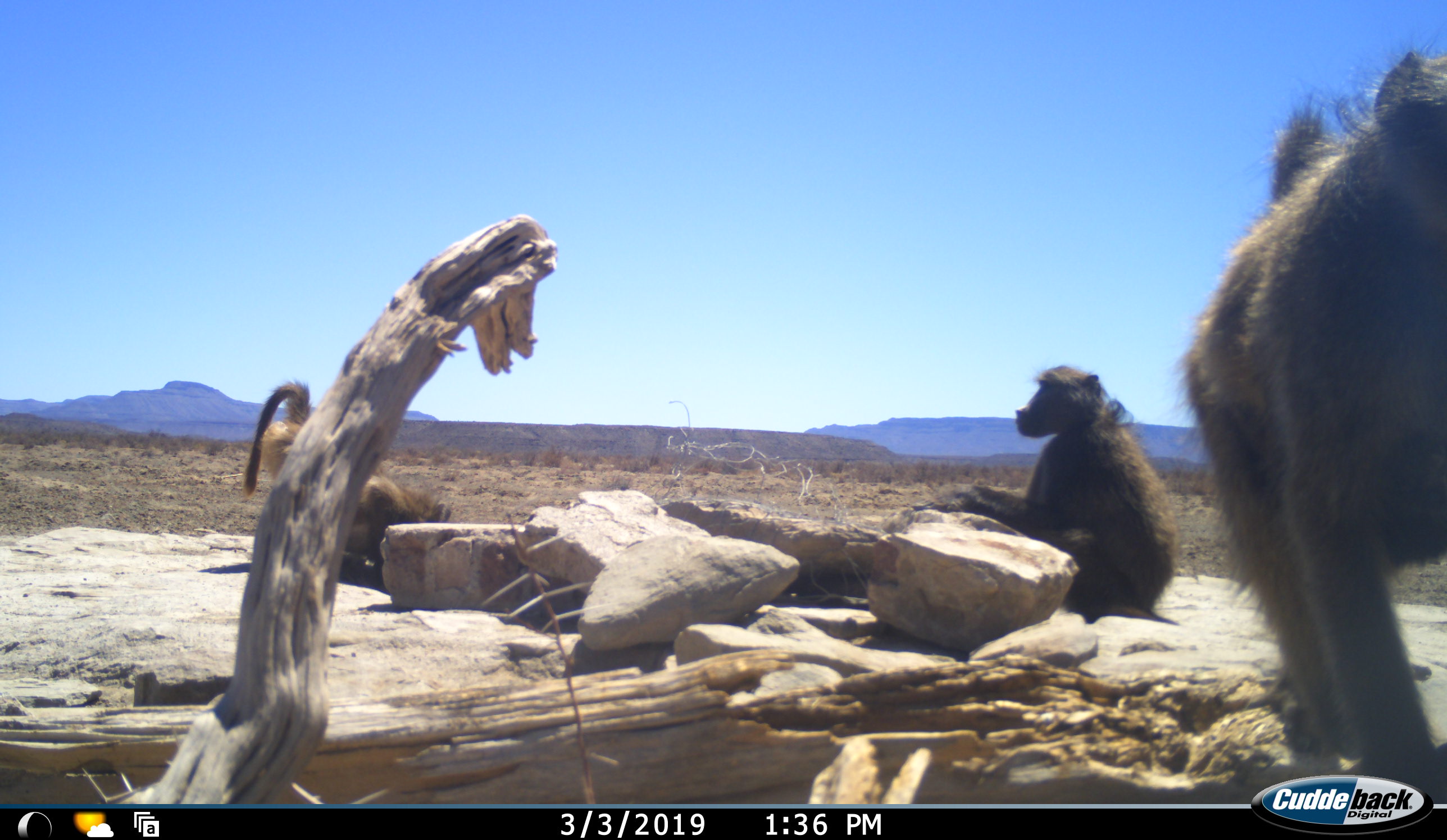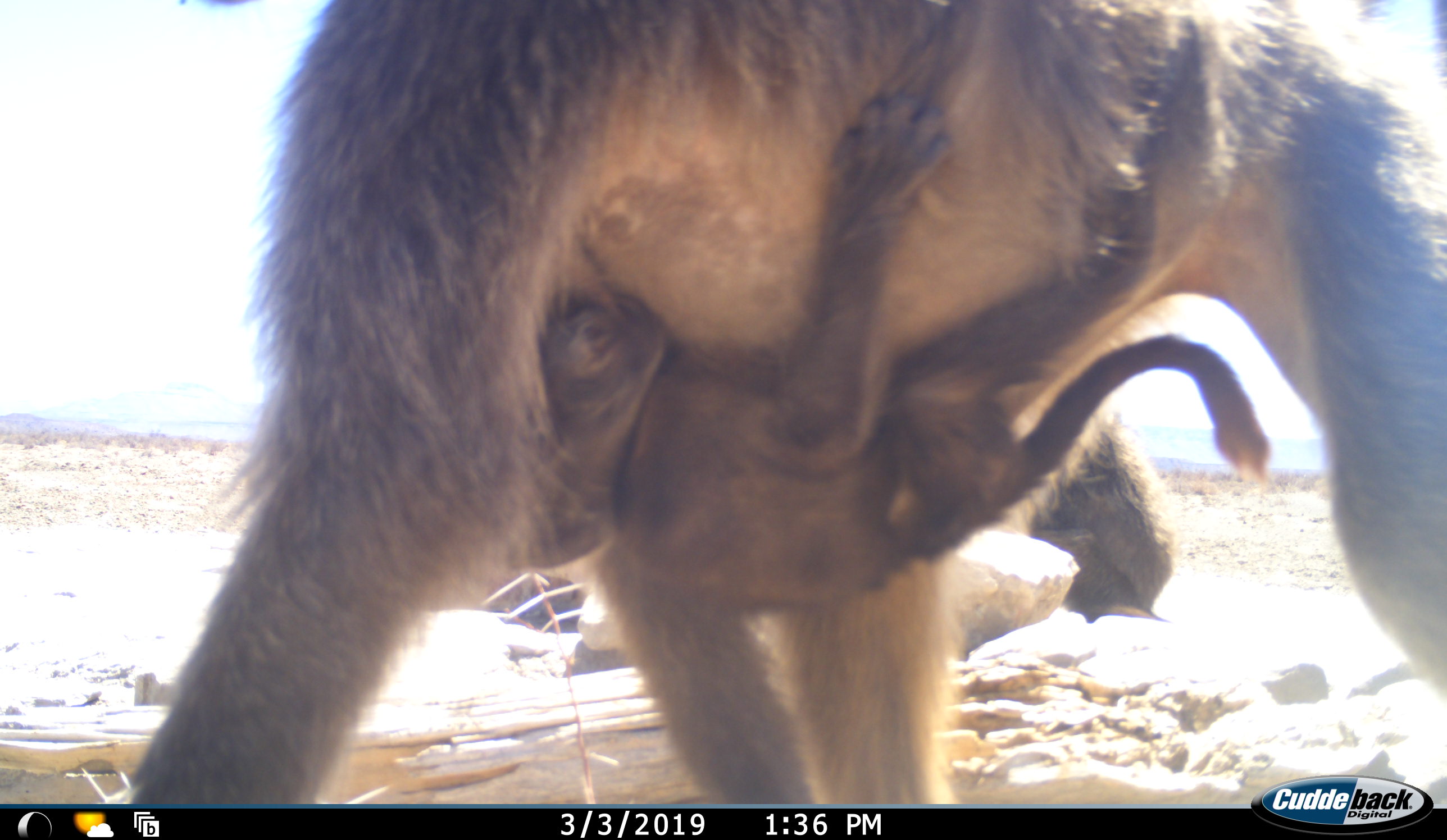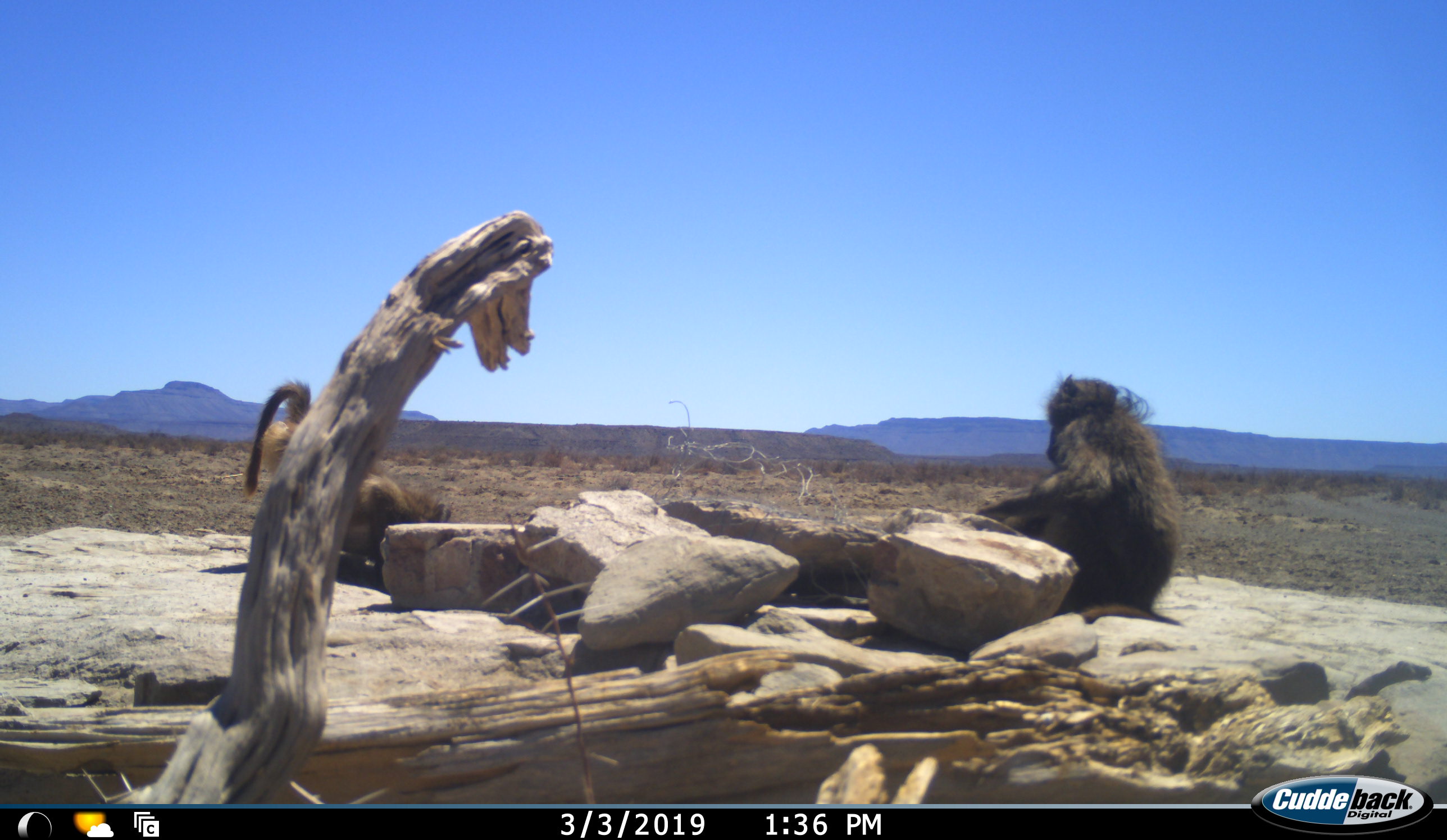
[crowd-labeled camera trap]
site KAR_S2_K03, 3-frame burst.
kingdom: Animalia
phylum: Chordata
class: Mammalia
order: Primates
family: Cercopithecidae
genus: Papio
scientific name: Papio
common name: baboon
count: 3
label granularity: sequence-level